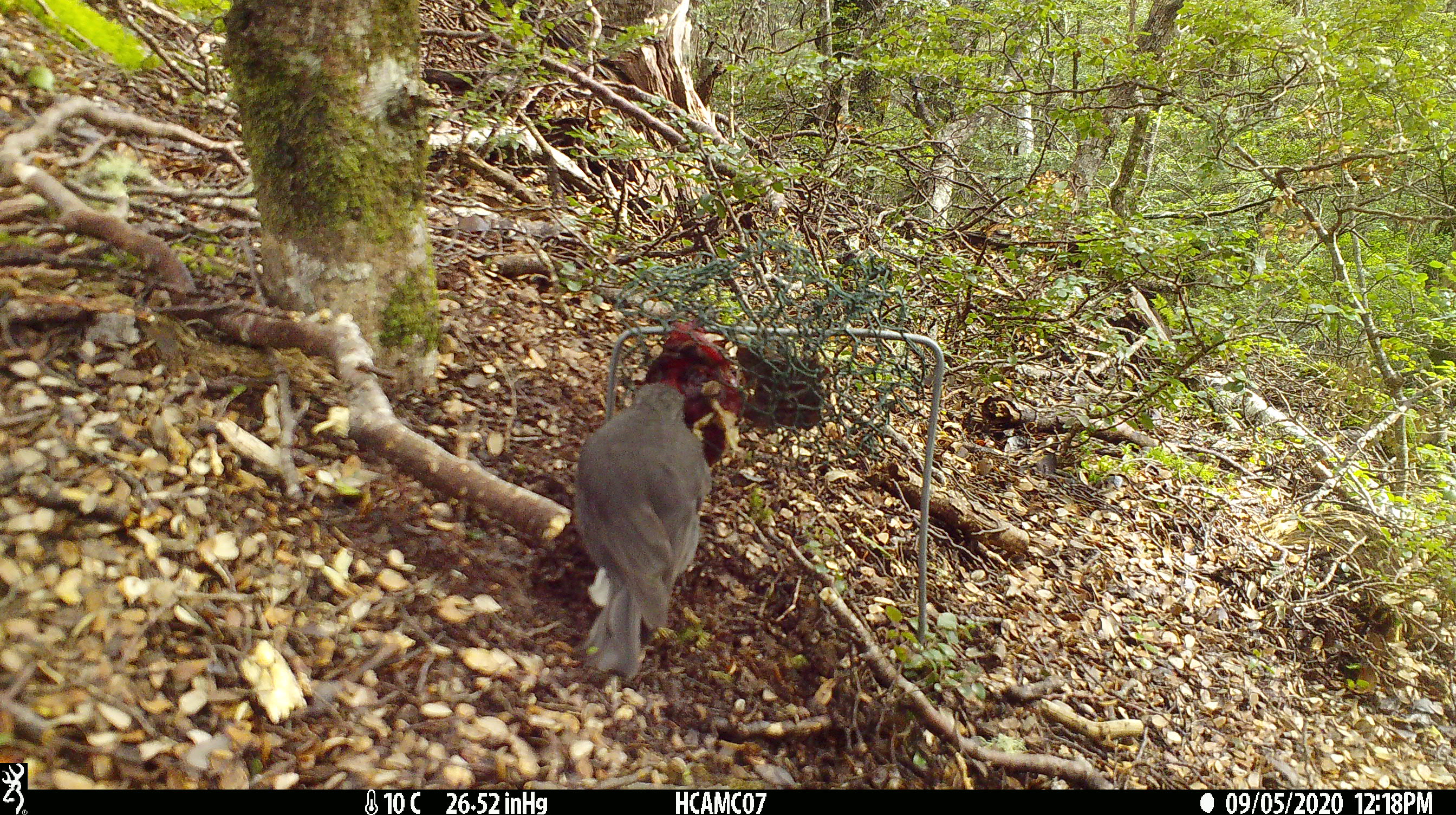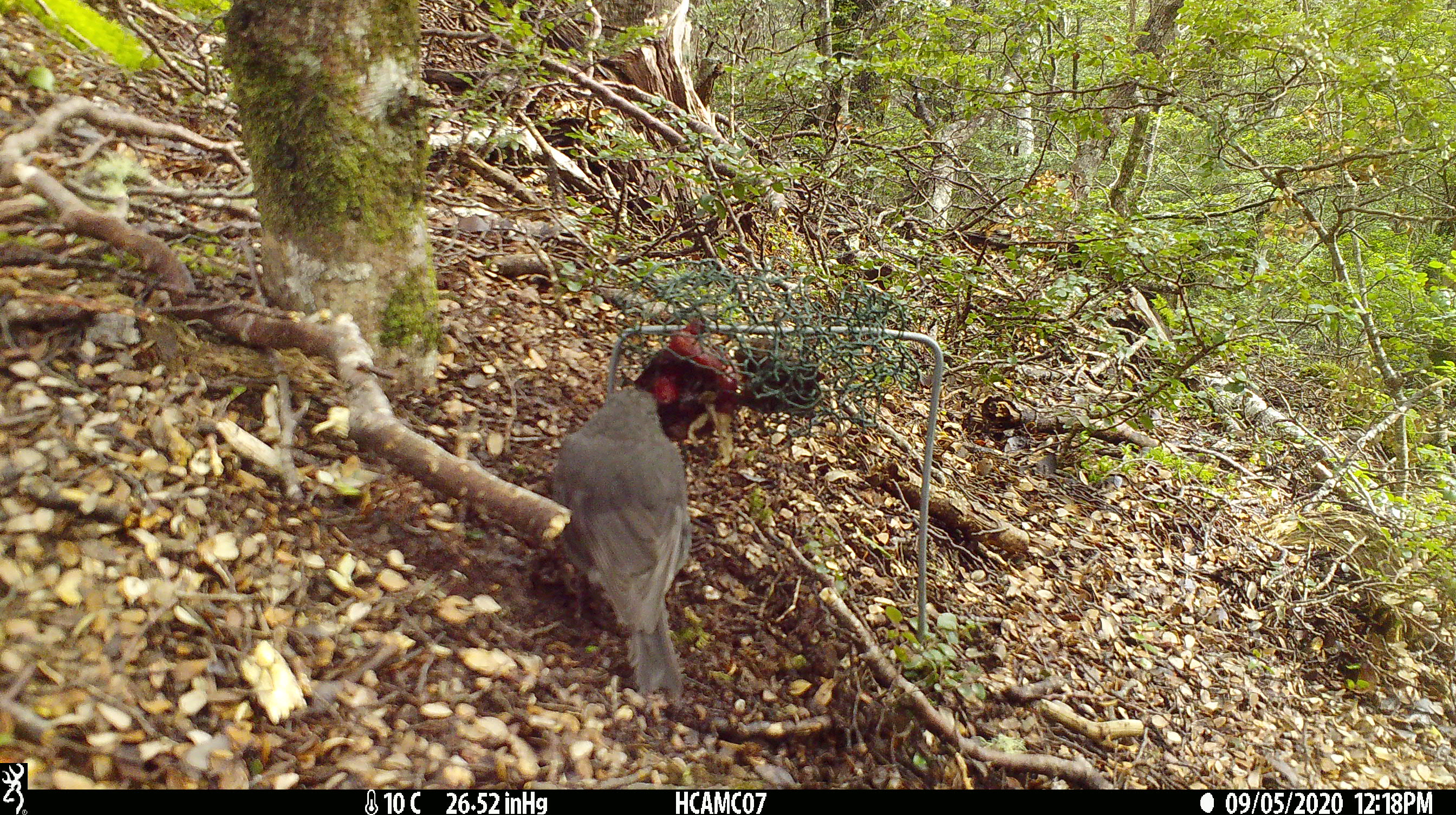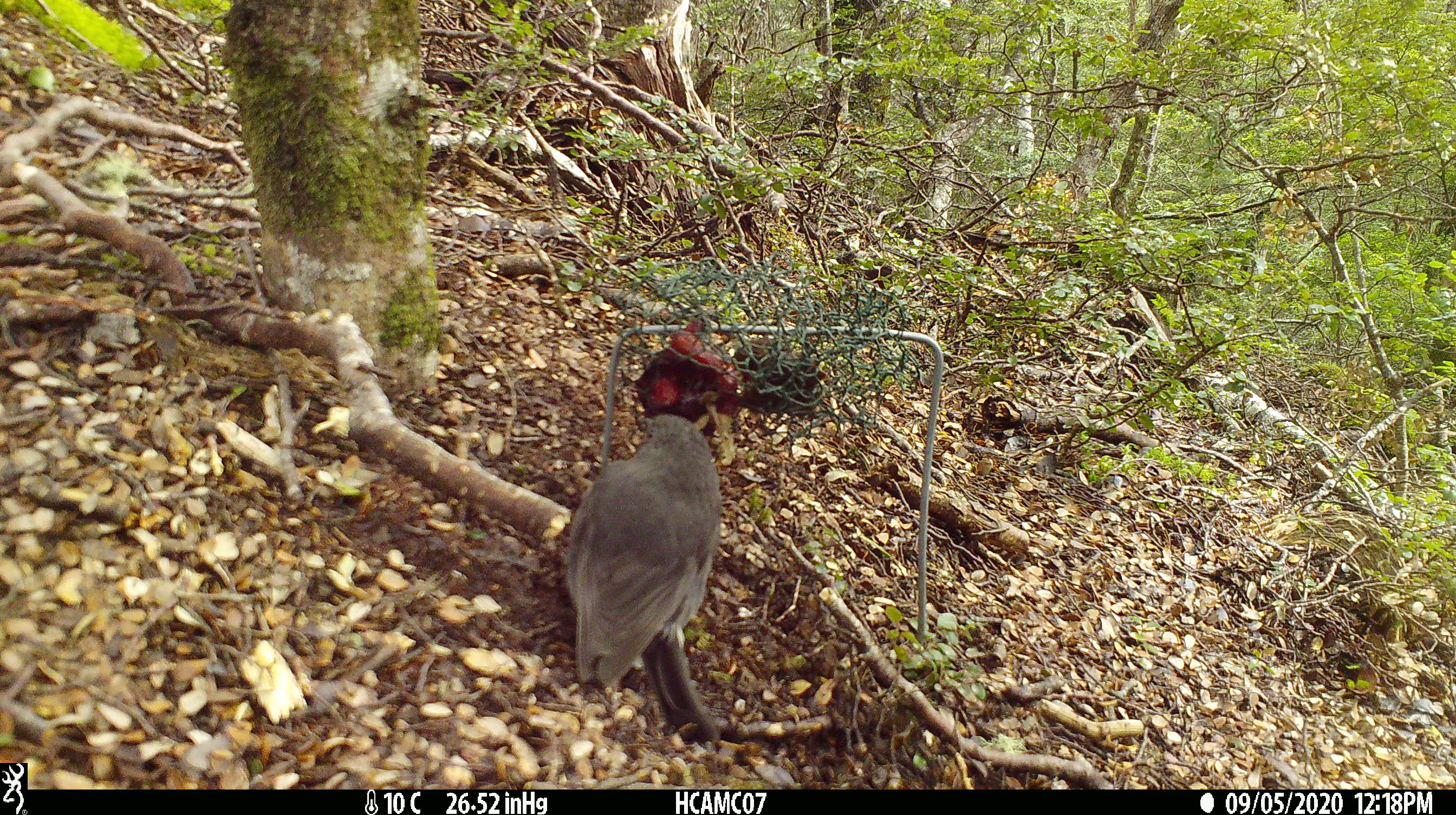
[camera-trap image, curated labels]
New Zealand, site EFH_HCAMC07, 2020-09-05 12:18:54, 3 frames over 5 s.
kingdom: Animalia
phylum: Chordata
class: Aves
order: Passeriformes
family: Petroicidae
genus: Petroica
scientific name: Petroica australis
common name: new zealand robin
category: robin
Robin (new zealand robin) (Petroica australis).